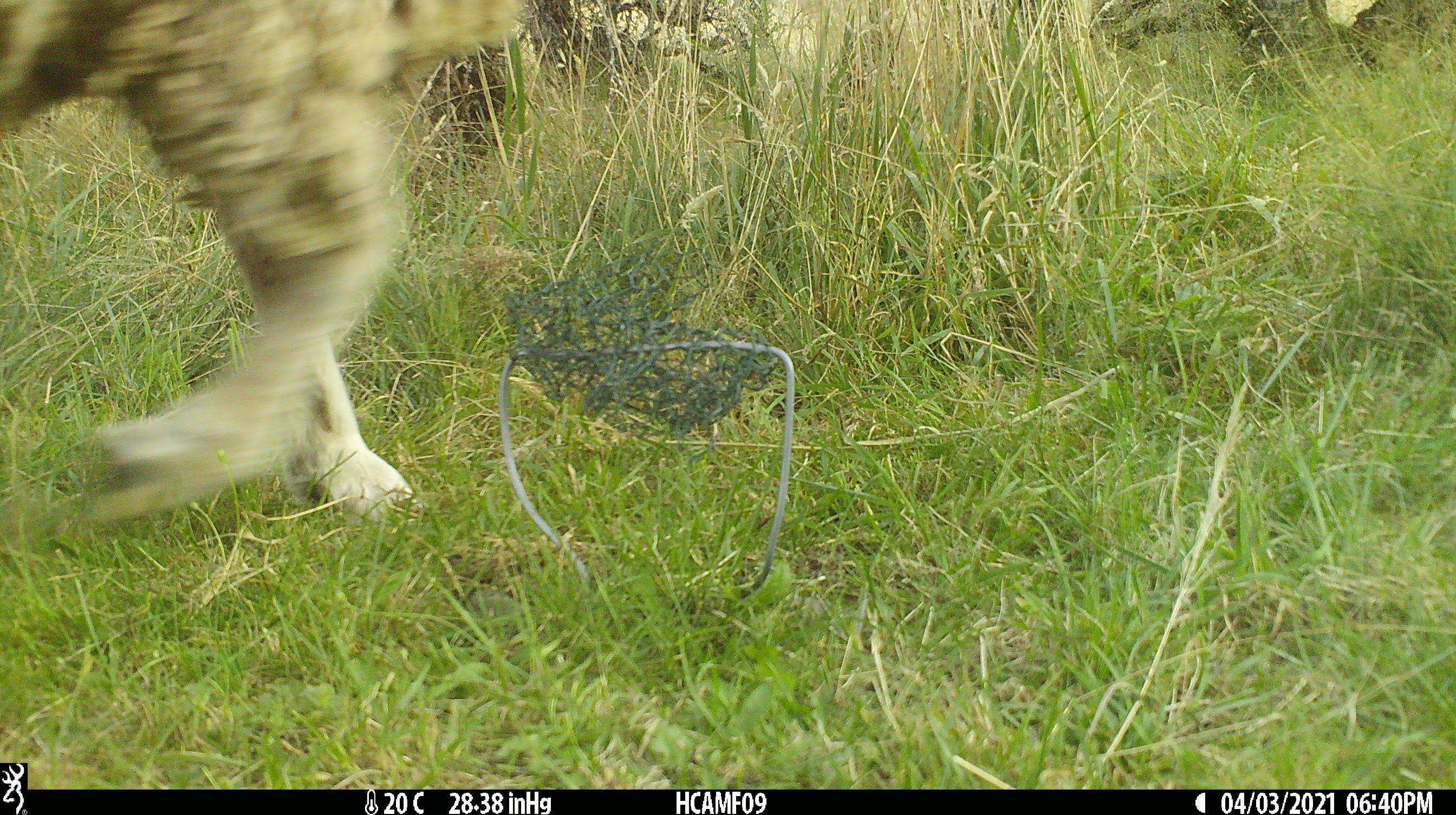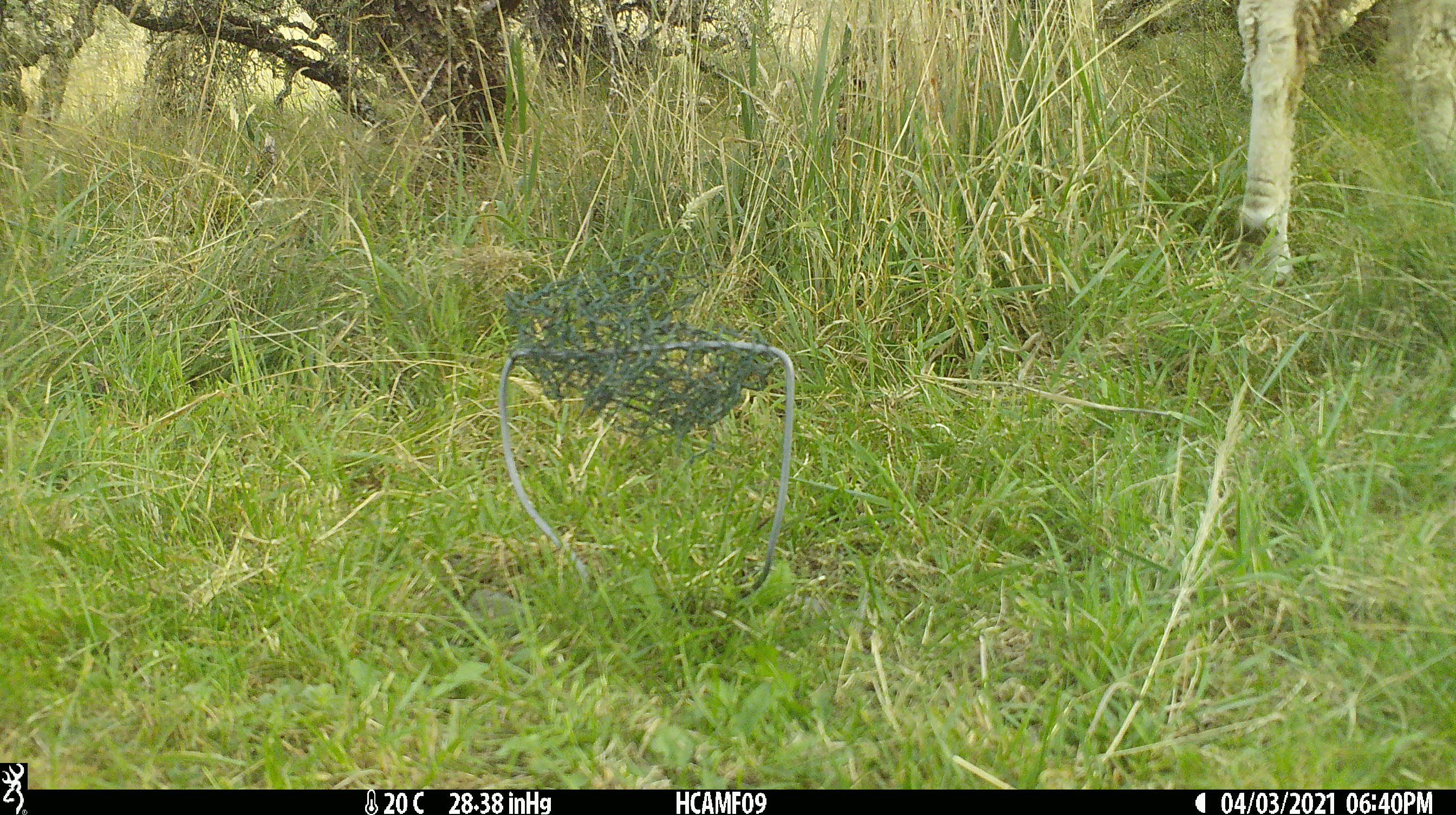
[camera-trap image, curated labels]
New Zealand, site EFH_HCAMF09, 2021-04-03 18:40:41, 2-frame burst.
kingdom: Animalia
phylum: Chordata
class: Mammalia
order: Artiodactyla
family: Bovidae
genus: Ovis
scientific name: Ovis aries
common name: domestic sheep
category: sheep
Sheep (domestic sheep) (Ovis aries).